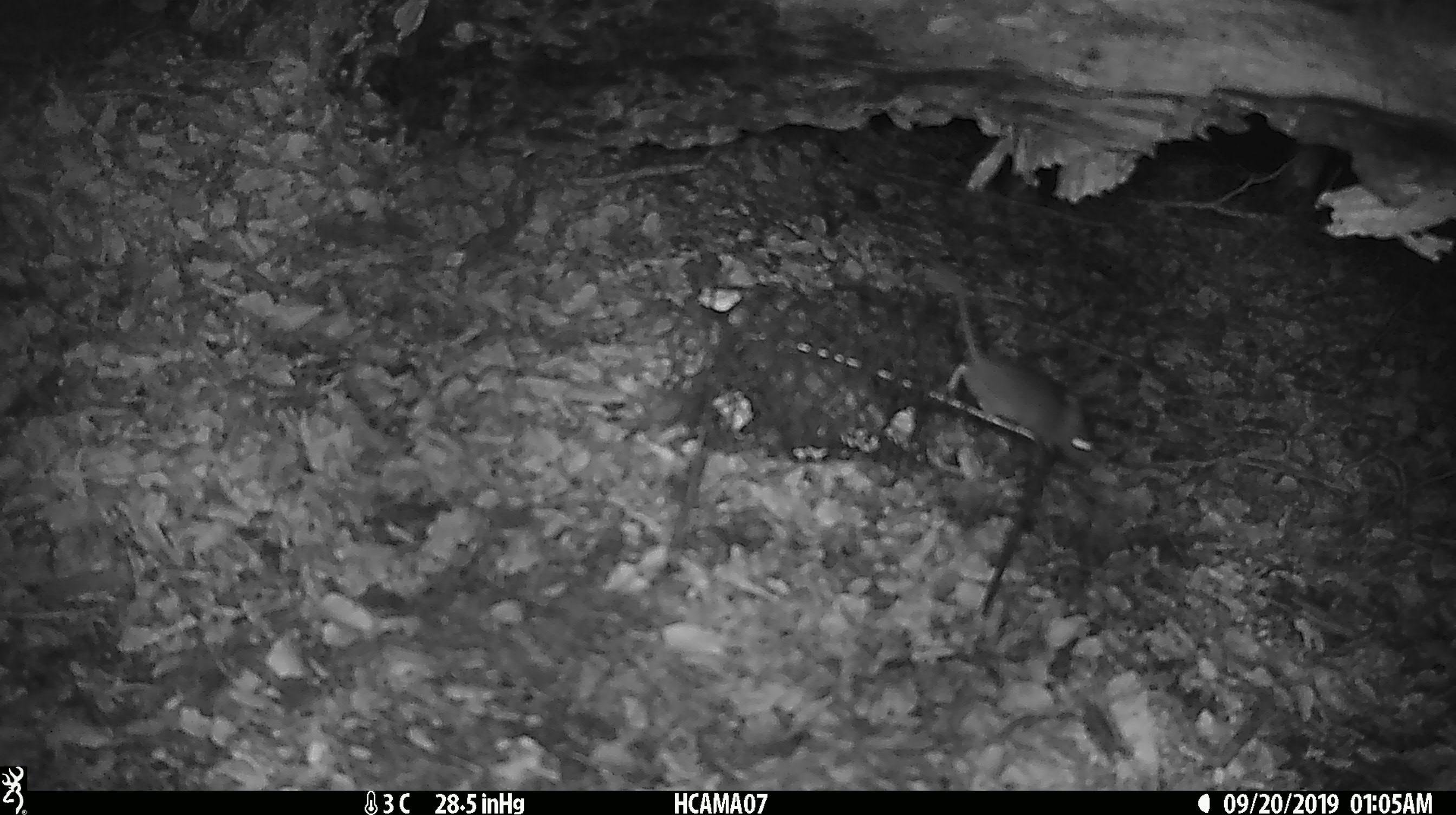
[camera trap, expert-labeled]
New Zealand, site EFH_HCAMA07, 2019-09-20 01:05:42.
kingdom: Animalia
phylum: Chordata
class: Mammalia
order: Rodentia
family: Muridae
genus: Mus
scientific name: Mus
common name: mouse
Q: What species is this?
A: Mouse (Mus).